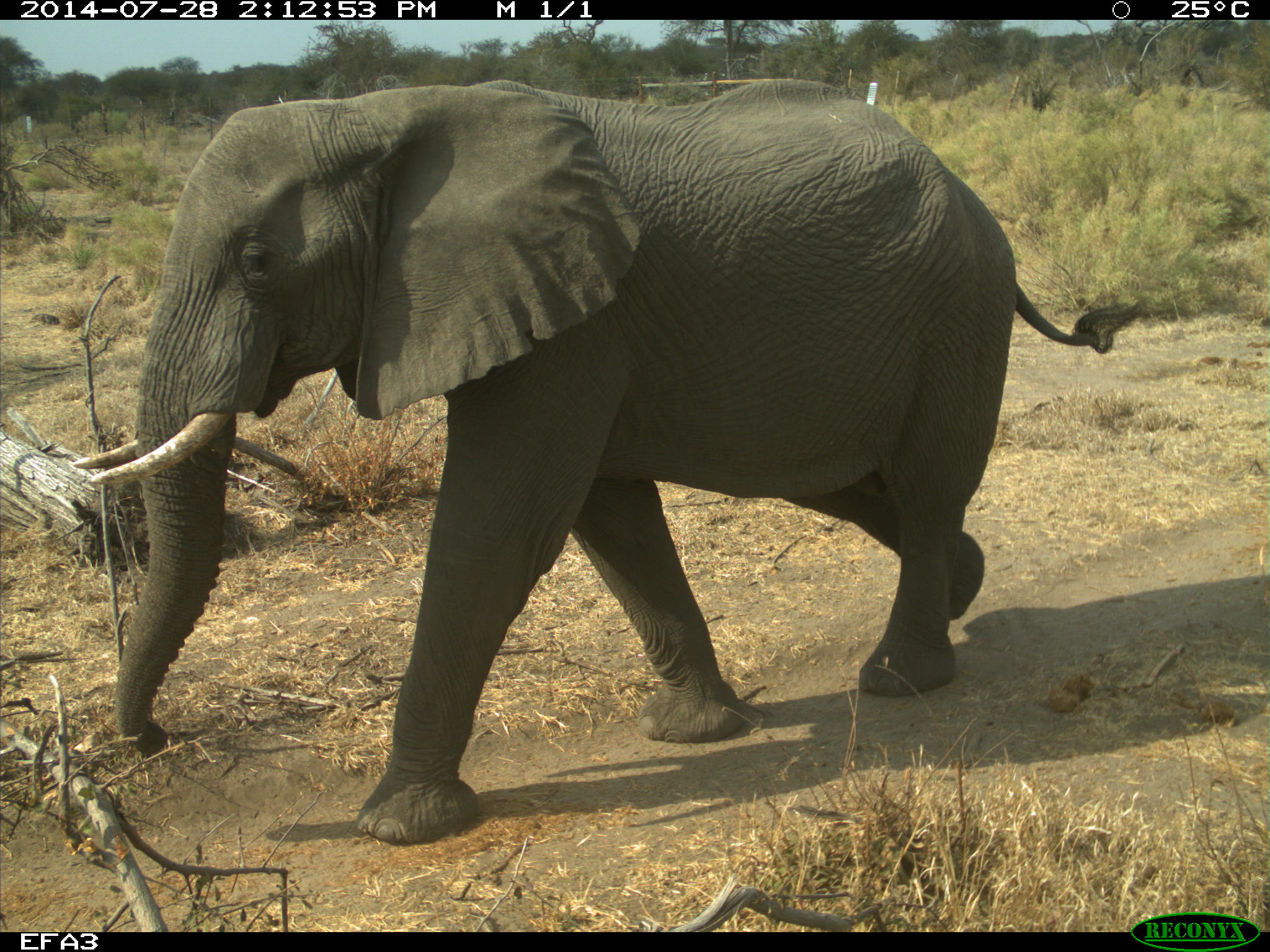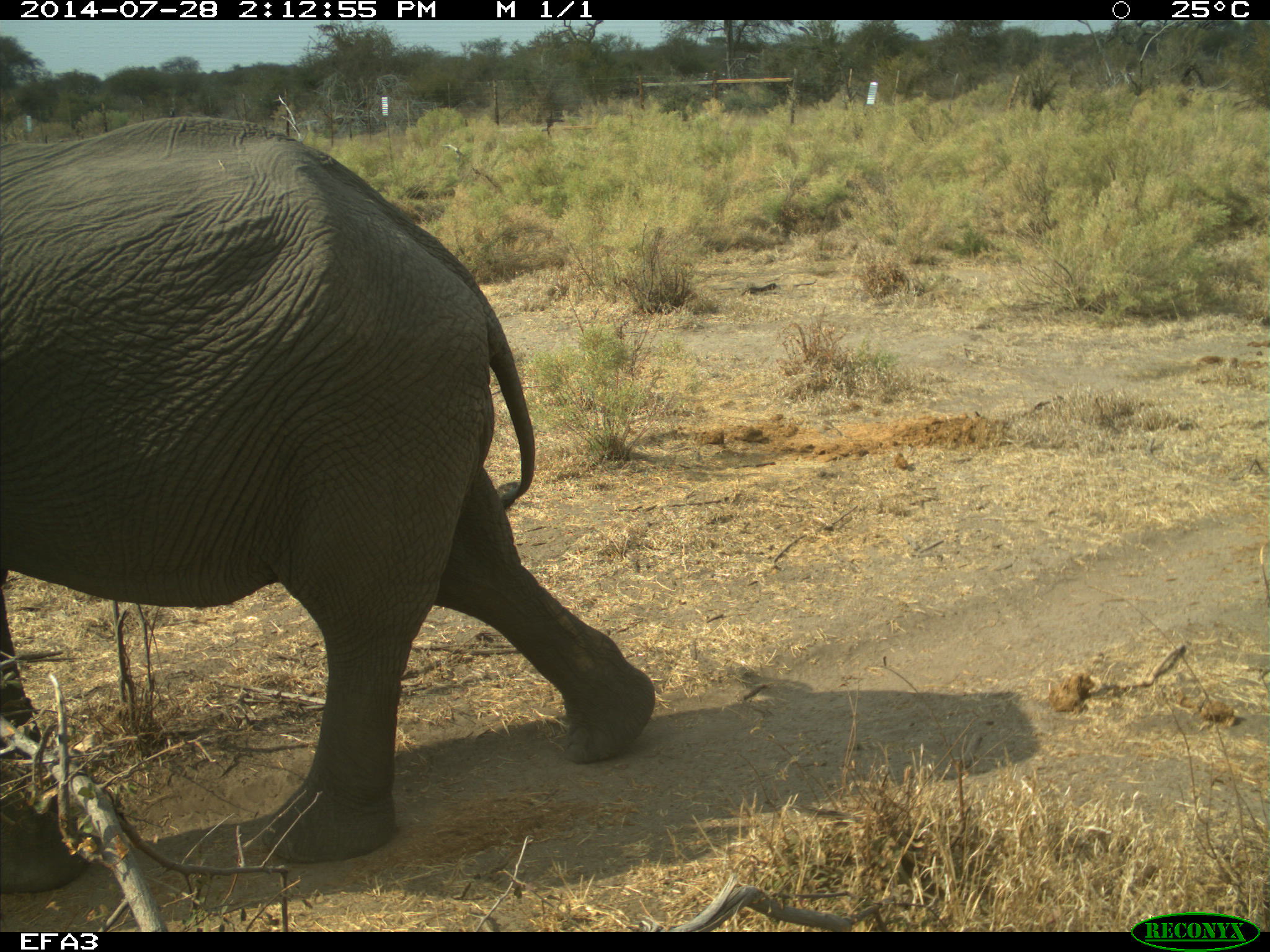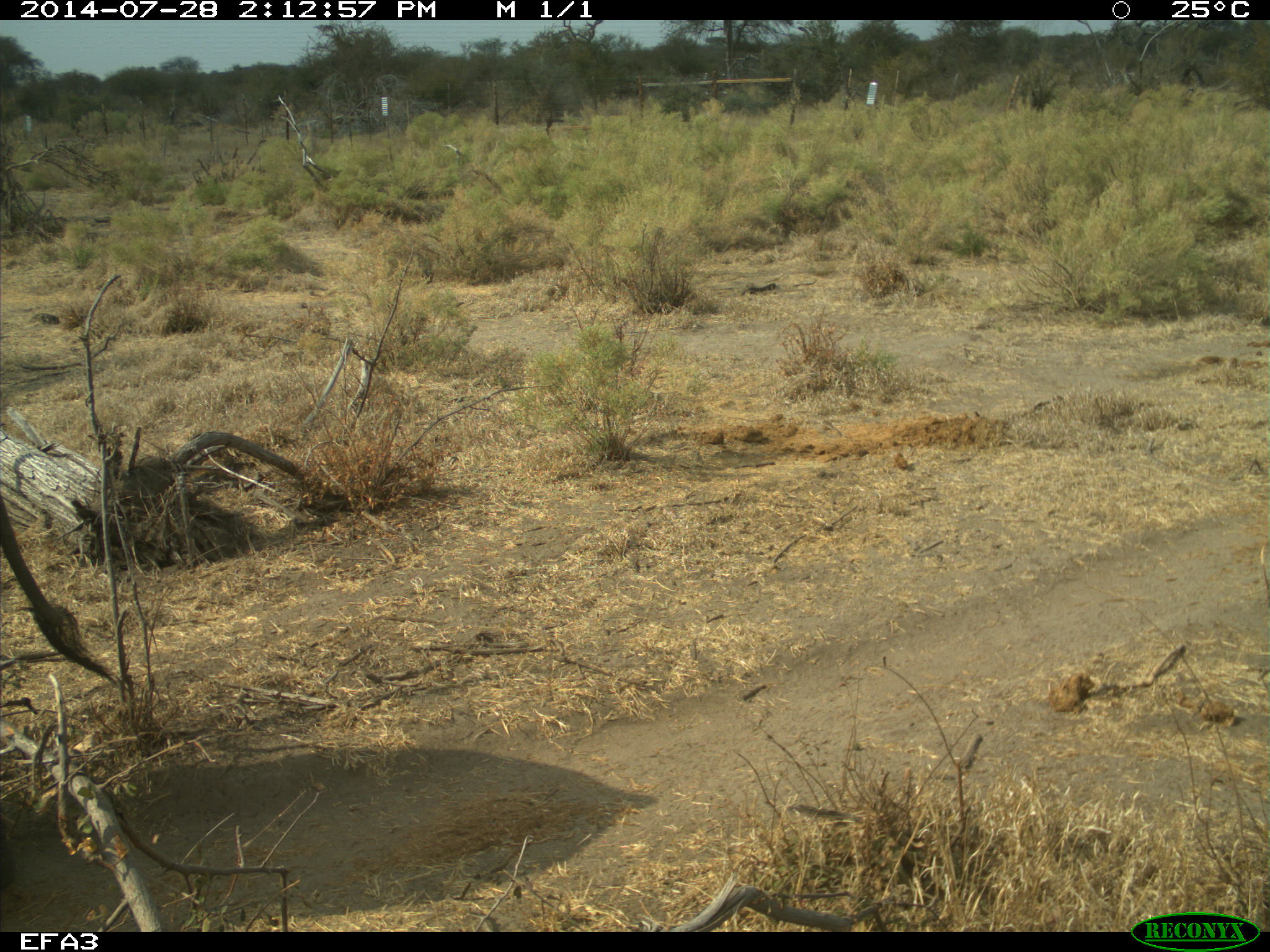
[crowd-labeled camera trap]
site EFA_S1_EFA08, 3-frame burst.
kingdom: Animalia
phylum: Chordata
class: Mammalia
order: Proboscidea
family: Elephantidae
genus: Loxodonta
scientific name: Loxodonta africana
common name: african bush elephant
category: elephant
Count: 1.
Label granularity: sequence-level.